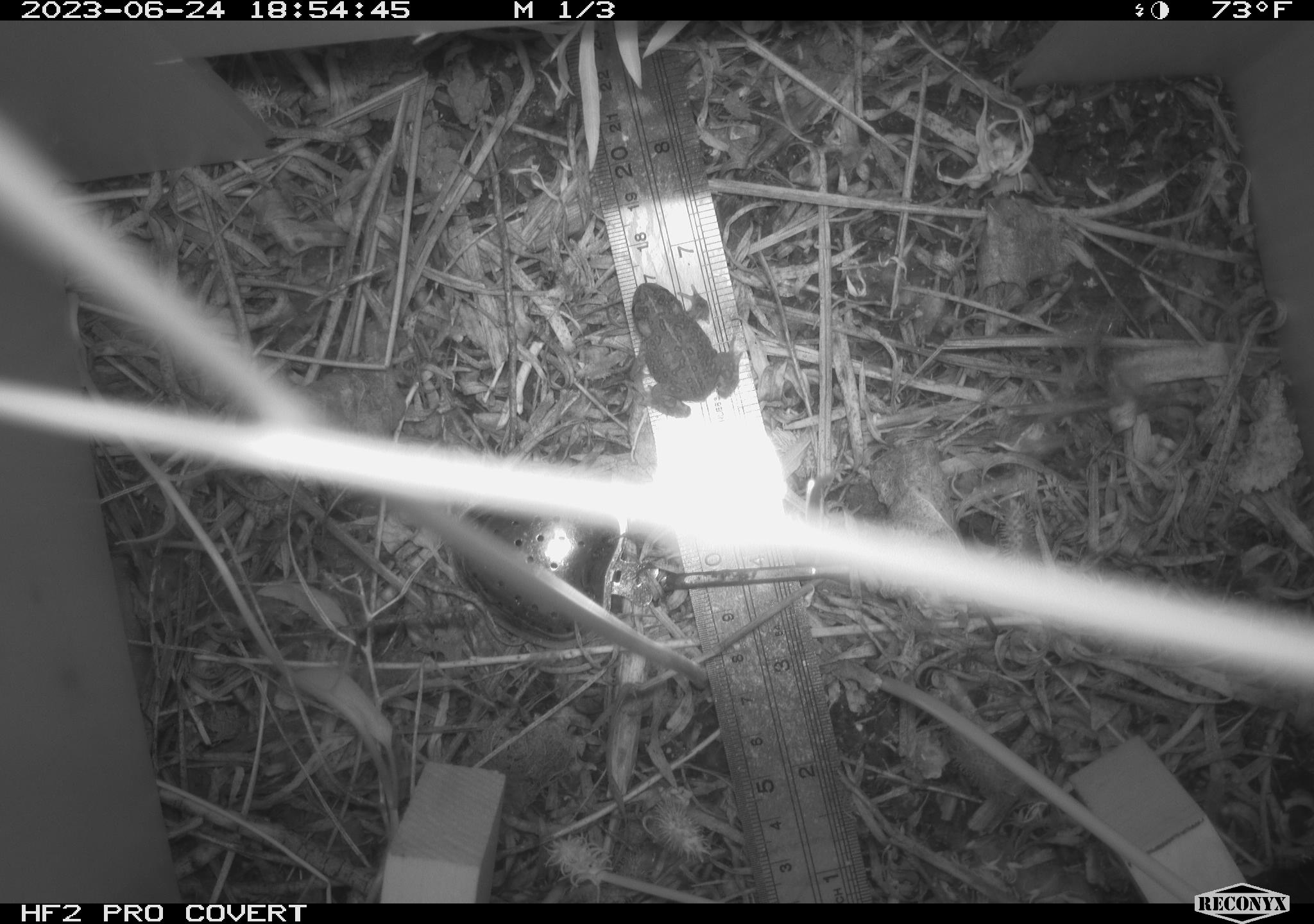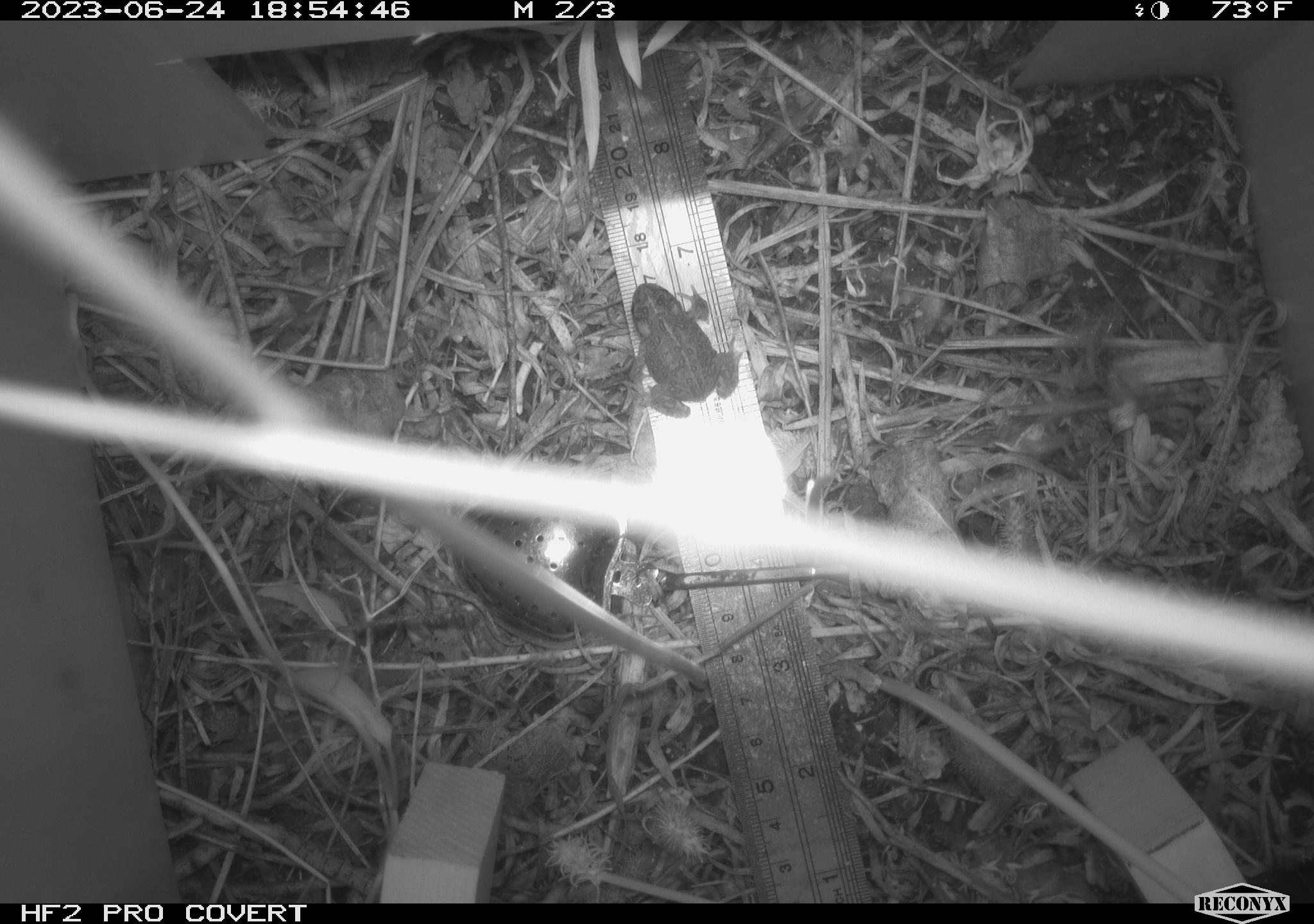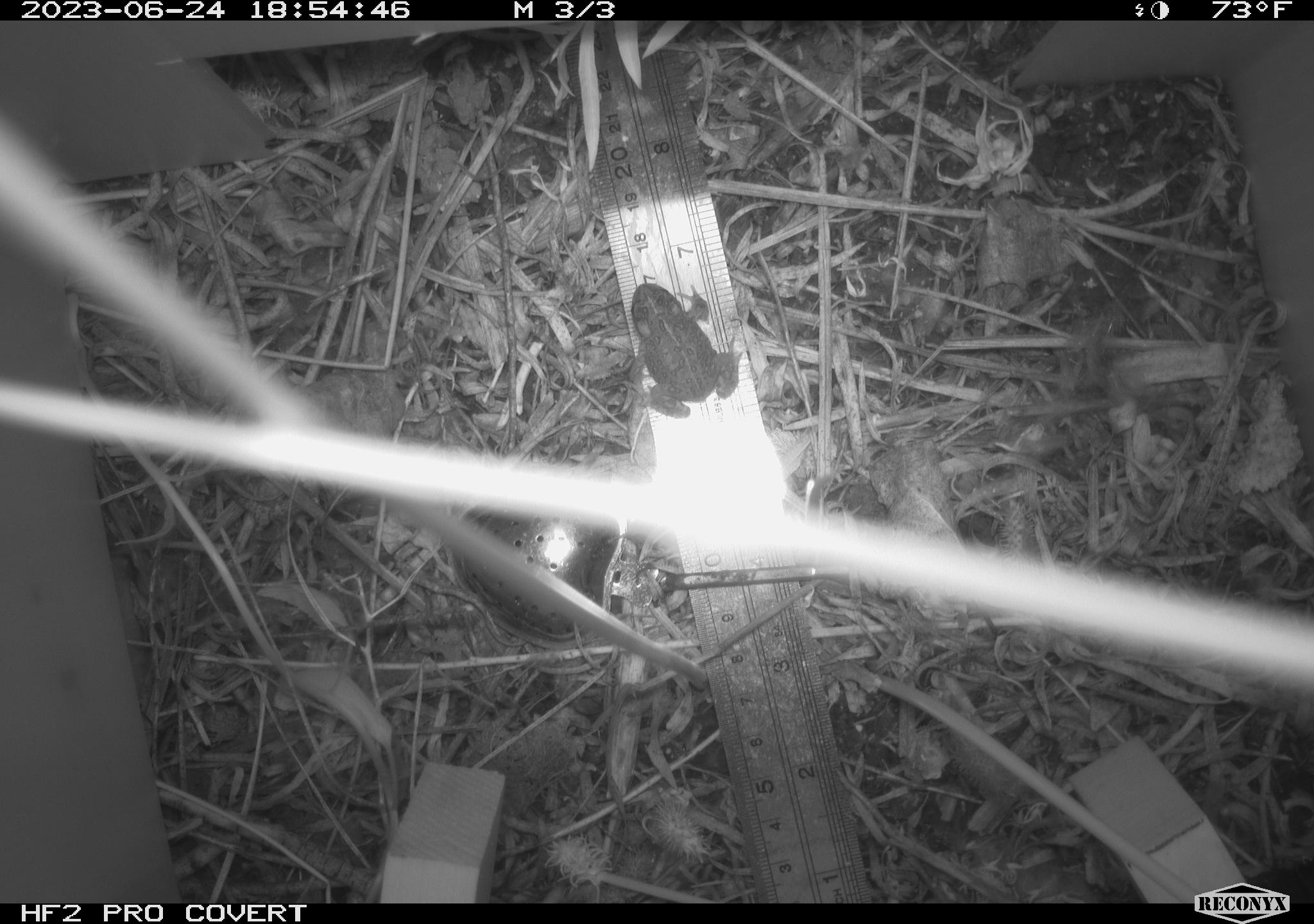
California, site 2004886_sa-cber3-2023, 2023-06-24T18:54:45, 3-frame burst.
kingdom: Animalia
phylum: Chordata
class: Amphibia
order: Anura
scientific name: Anura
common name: frogs